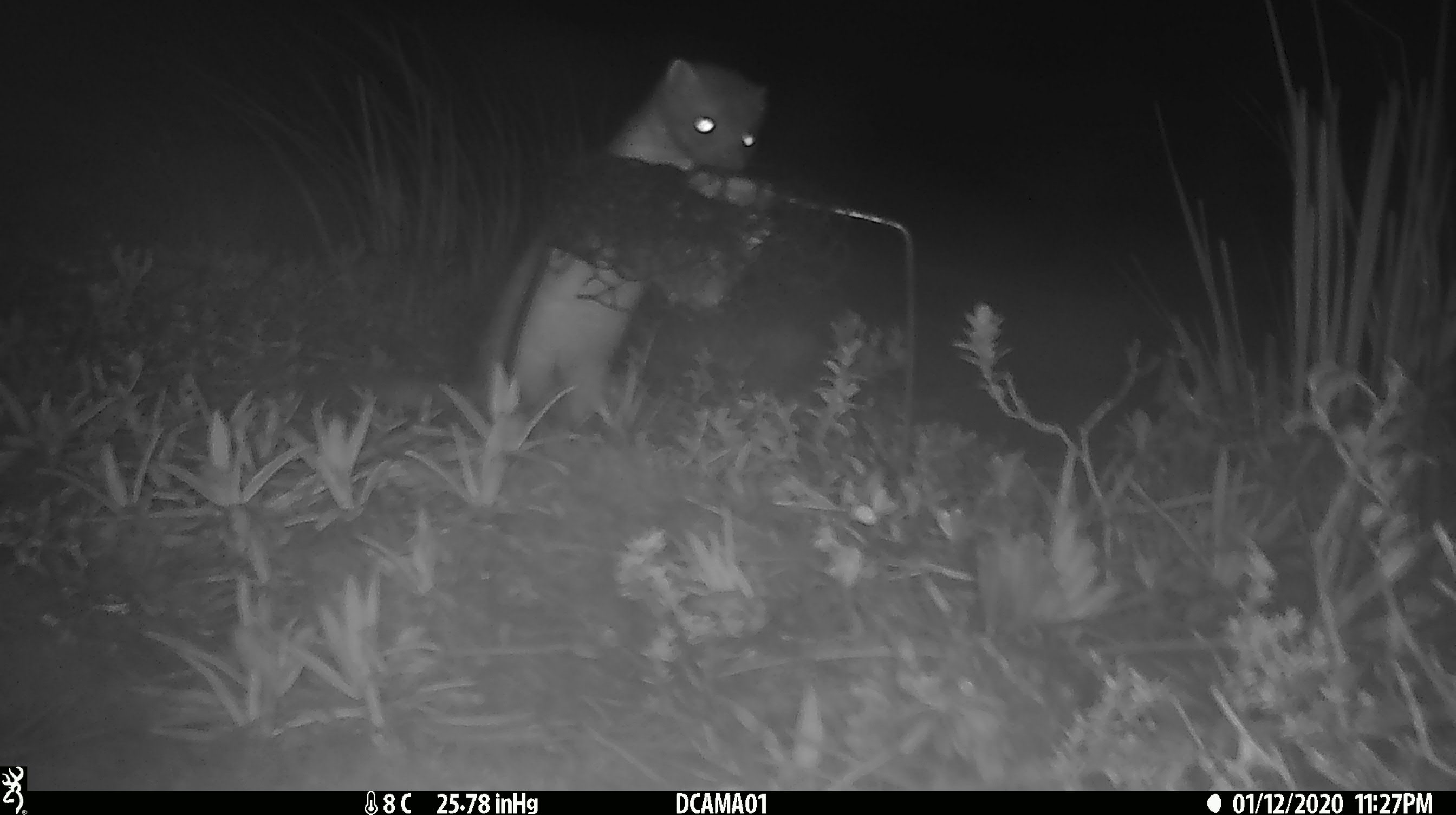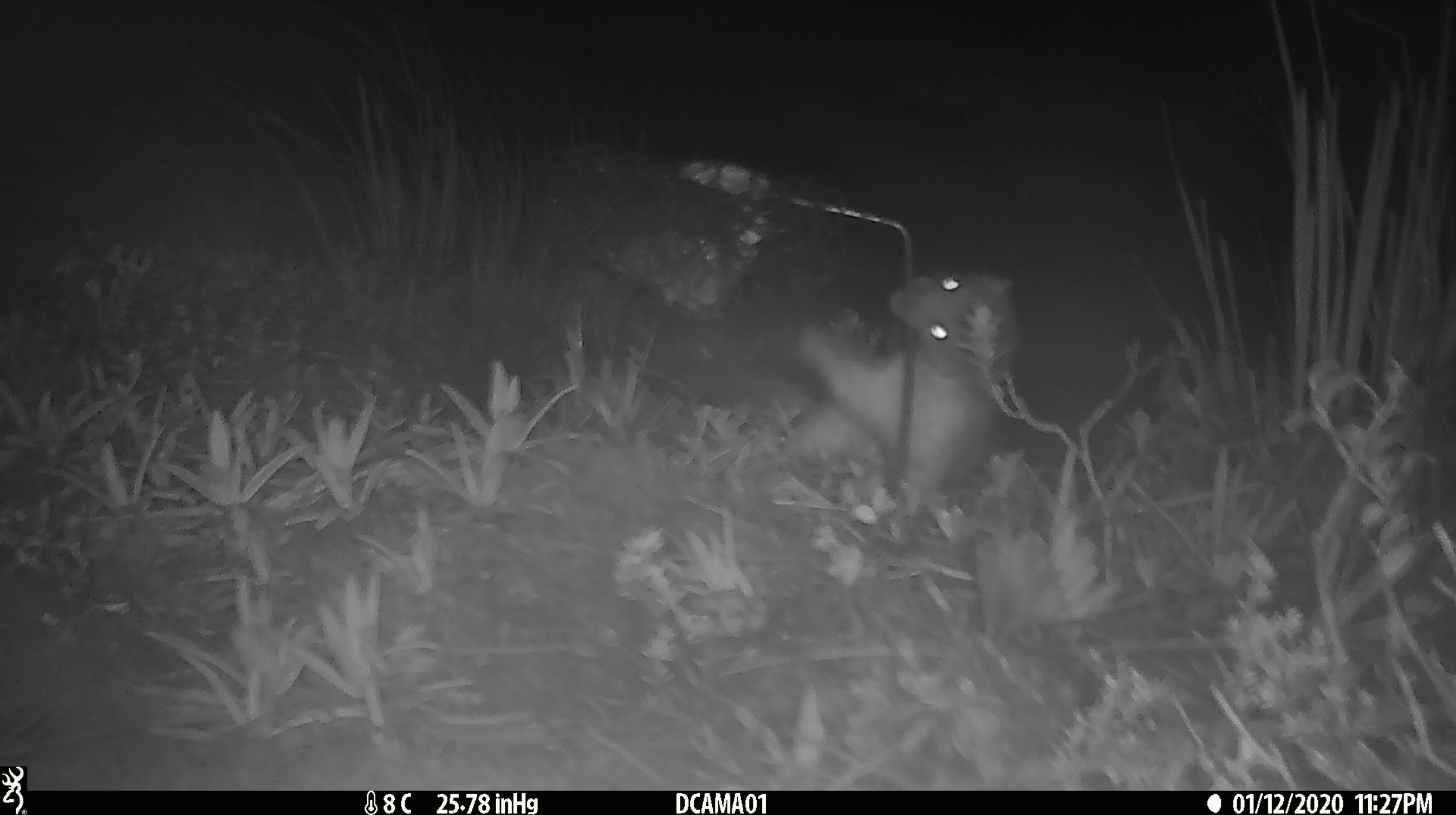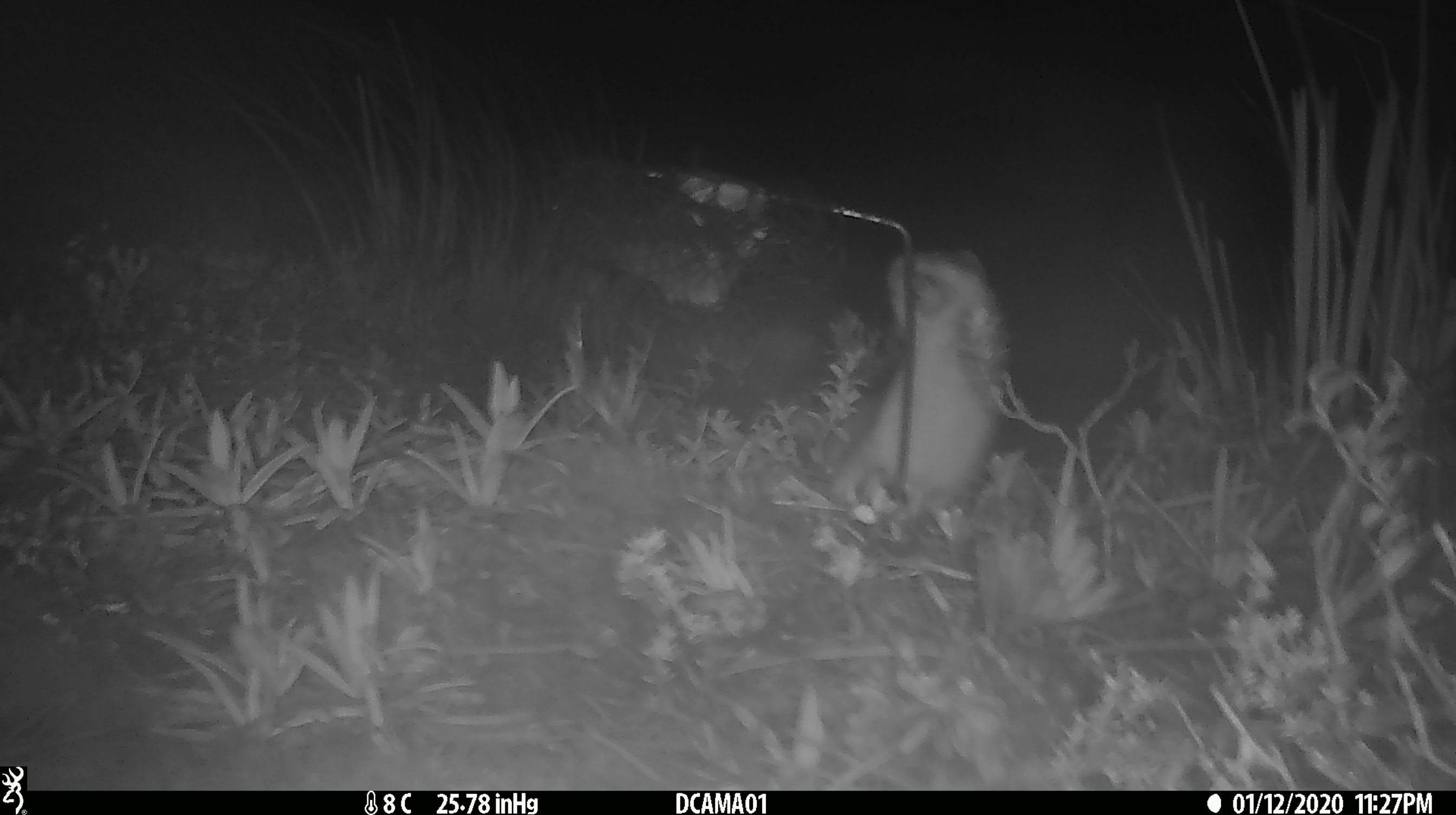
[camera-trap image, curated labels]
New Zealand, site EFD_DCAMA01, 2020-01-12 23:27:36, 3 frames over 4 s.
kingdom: Animalia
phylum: Chordata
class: Mammalia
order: Carnivora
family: Mustelidae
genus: Mustela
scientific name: Mustela erminea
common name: stoat